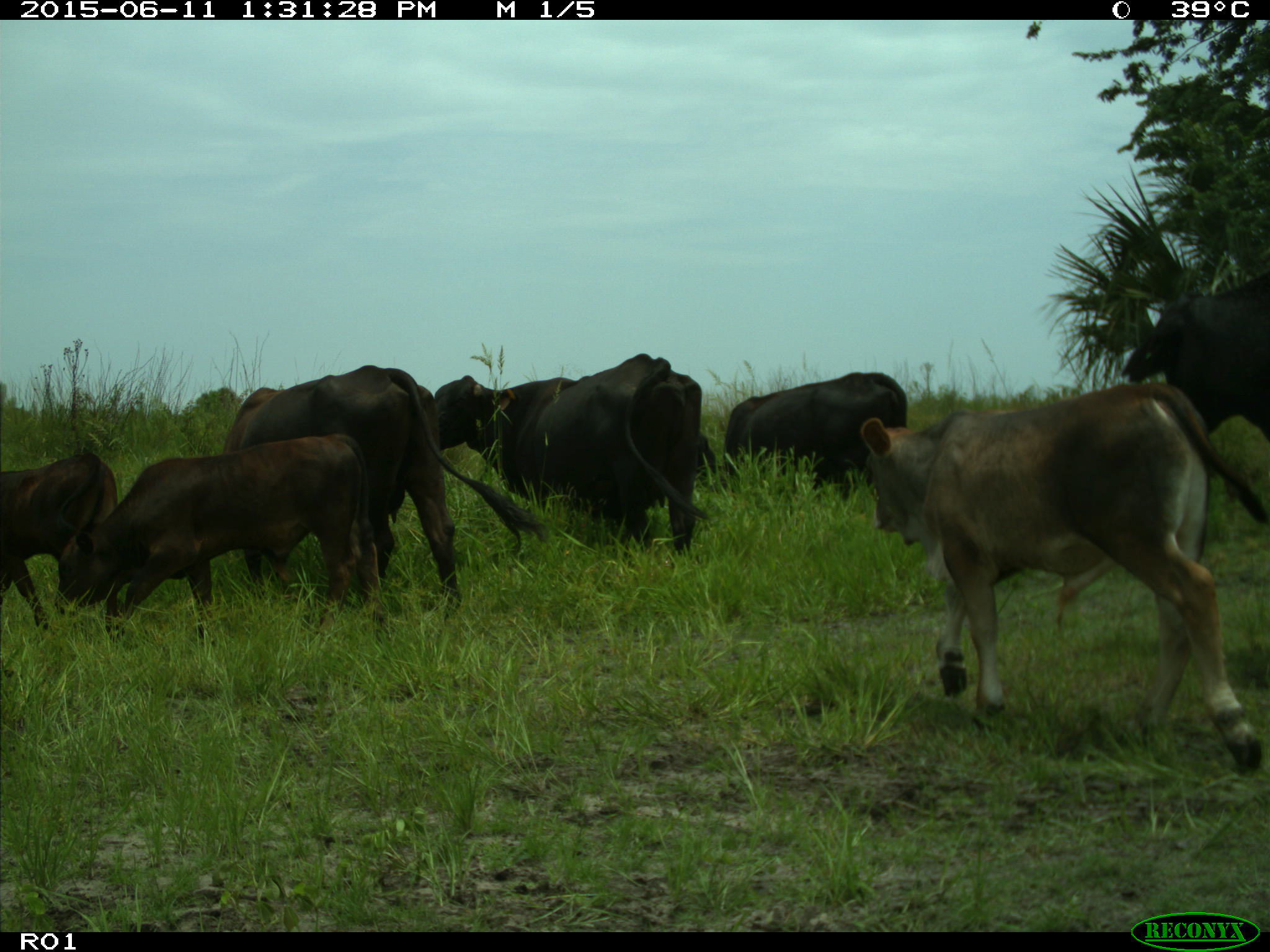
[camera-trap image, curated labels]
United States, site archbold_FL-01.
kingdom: Animalia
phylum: Chordata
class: Mammalia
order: Artiodactyla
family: Bovidae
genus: Bos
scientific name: Bos taurus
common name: domestic cow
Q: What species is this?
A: Bos taurus (domestic cow).